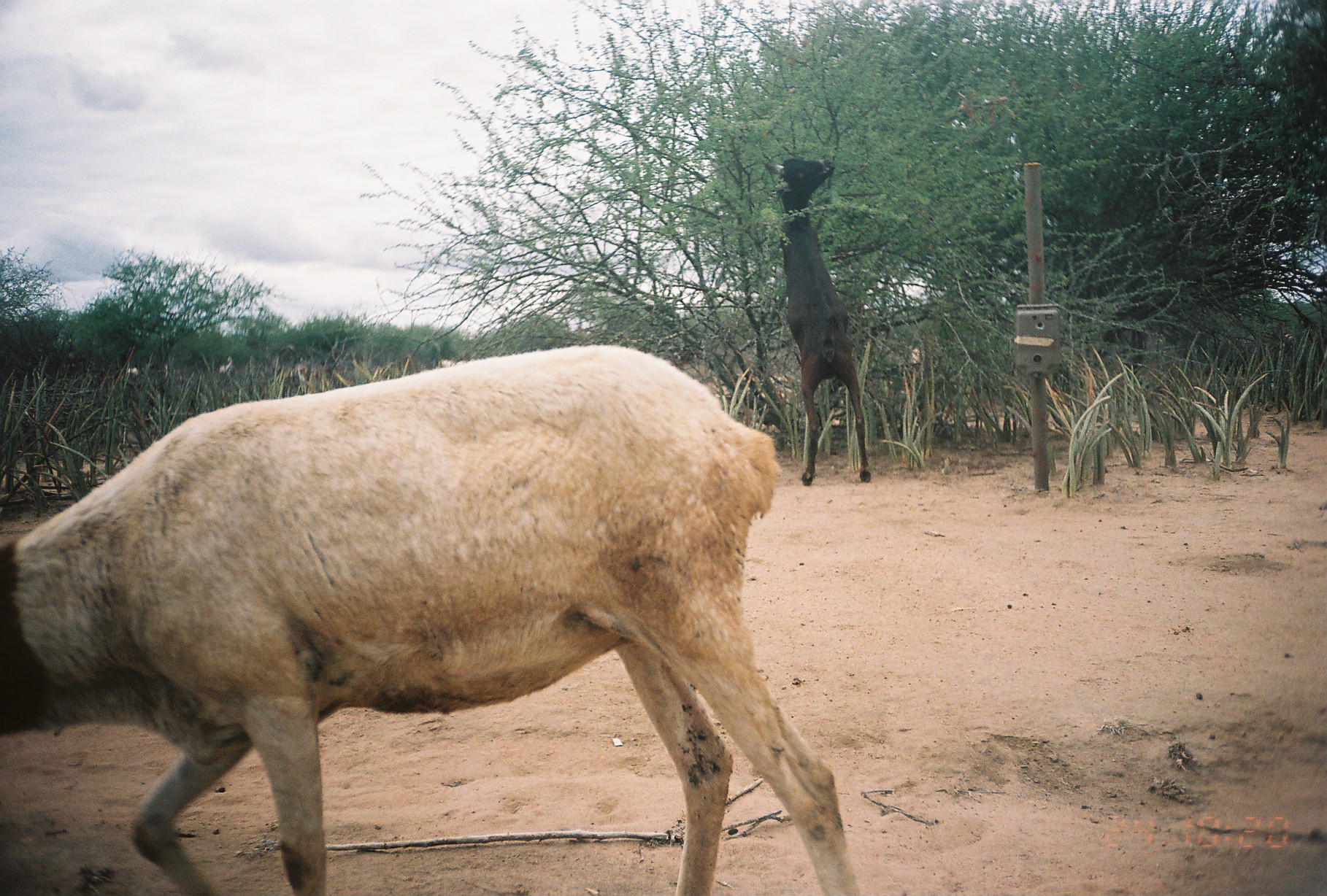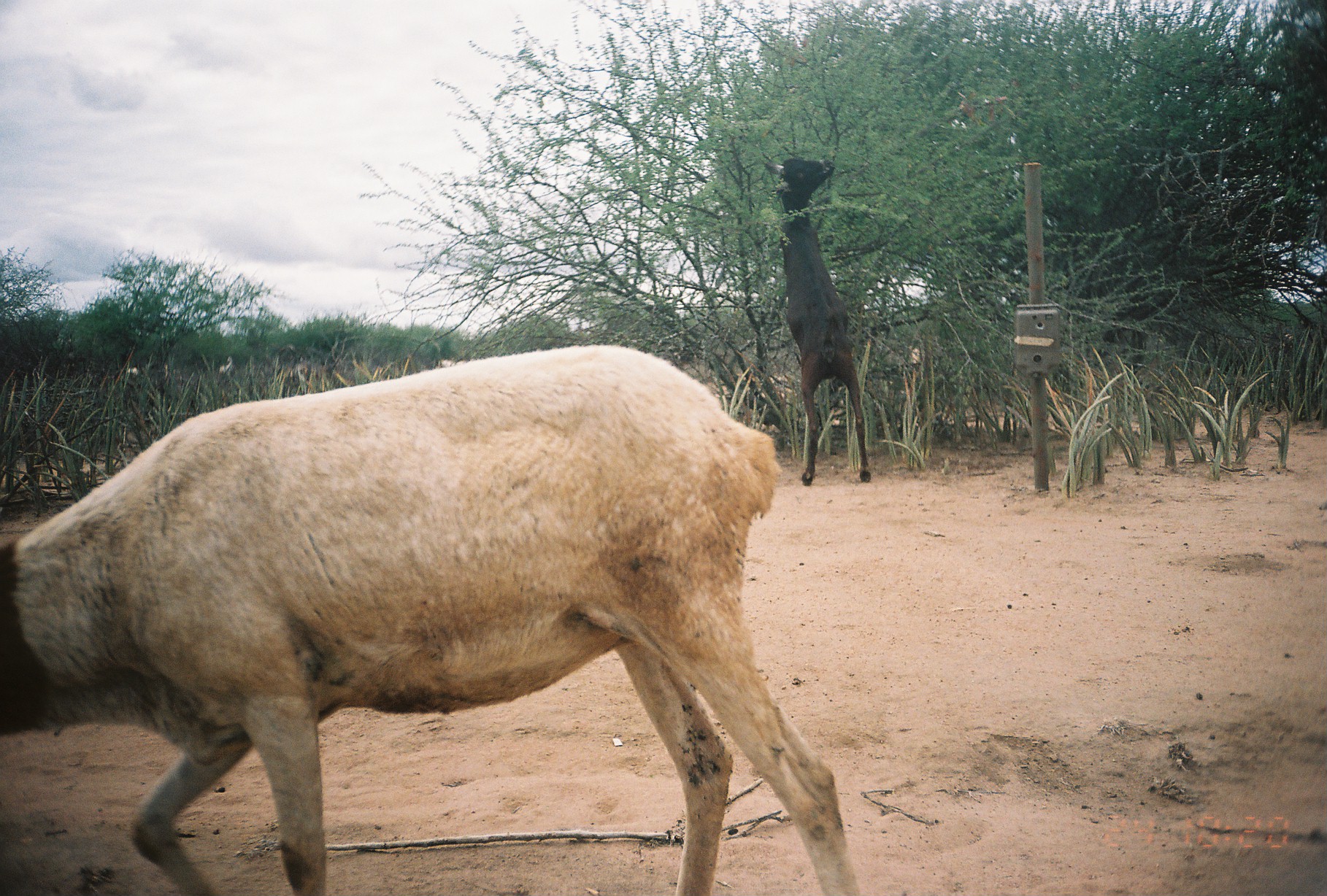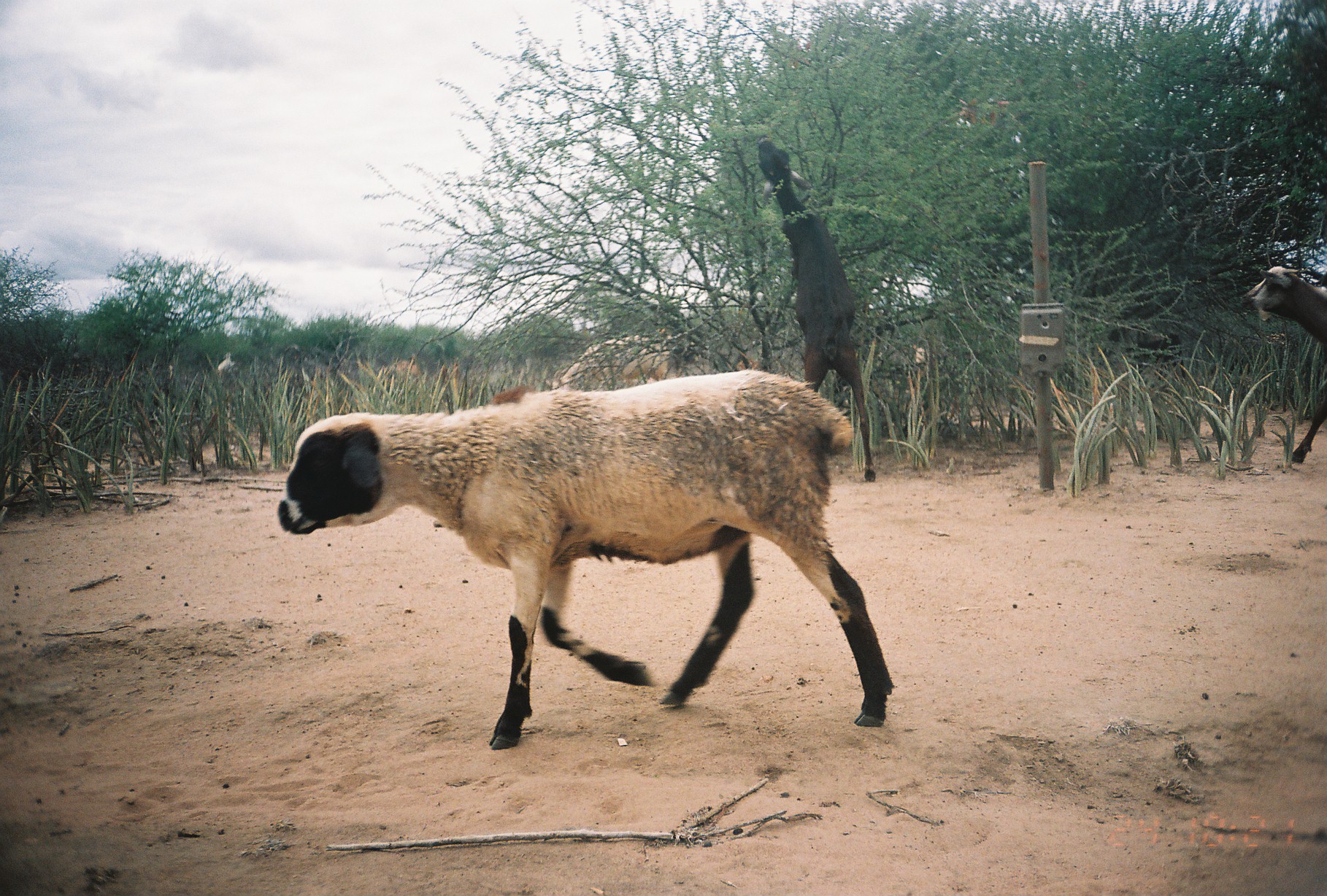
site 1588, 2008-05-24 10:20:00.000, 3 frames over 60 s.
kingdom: Animalia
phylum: Chordata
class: Mammalia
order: Artiodactyla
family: Bovidae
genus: Capra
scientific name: Capra aegagrus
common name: wild goat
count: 1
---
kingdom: Animalia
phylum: Chordata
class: Mammalia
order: Artiodactyla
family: Bovidae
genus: Ovis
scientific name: Ovis aries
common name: domestic sheep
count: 1